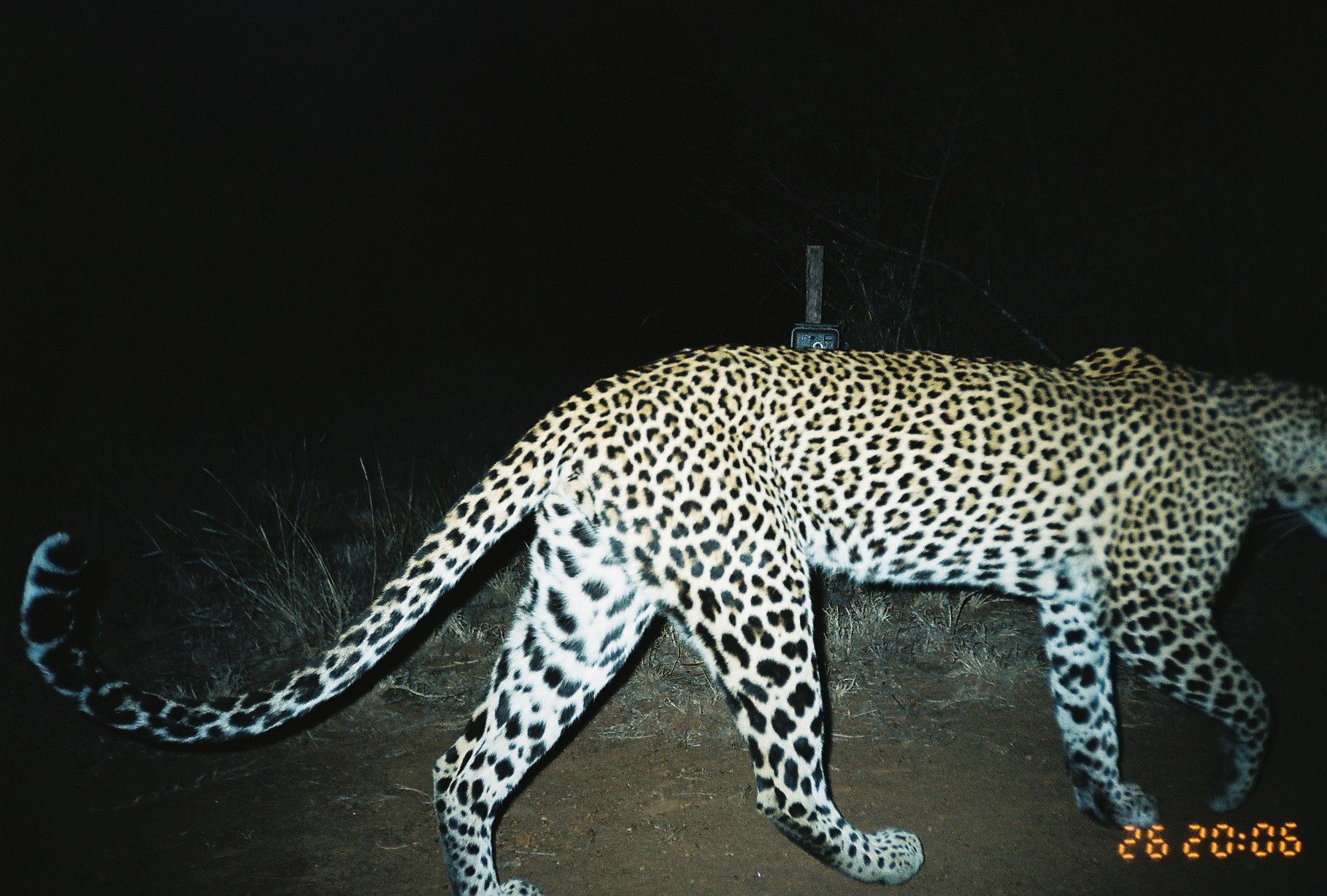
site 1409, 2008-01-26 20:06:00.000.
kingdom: Animalia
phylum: Chordata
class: Mammalia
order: Carnivora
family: Felidae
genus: Panthera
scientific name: Panthera pardus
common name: leopard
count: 1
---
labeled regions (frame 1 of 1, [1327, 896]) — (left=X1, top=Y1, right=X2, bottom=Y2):
panthera pardus: (left=17, top=339, right=1327, bottom=892)